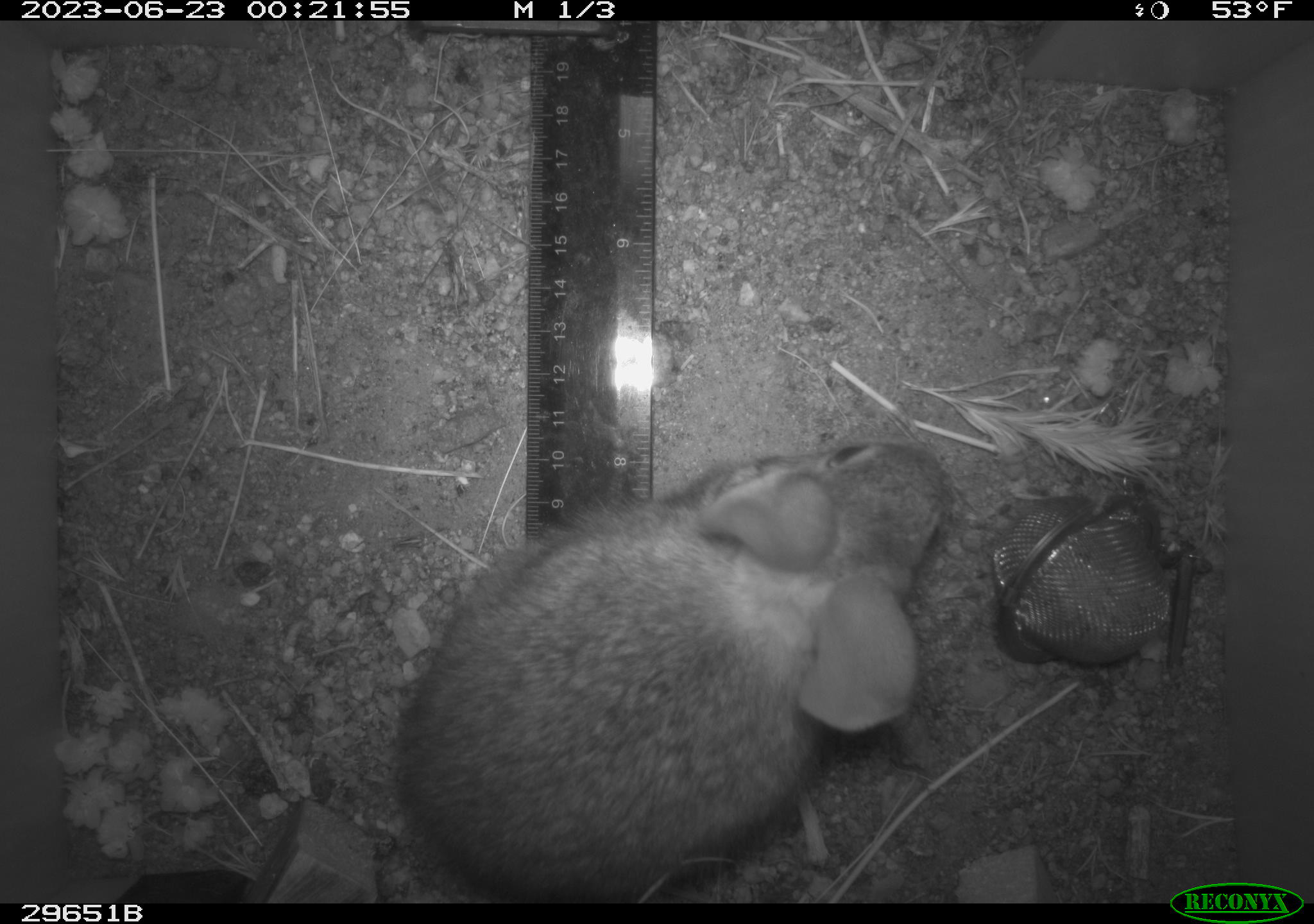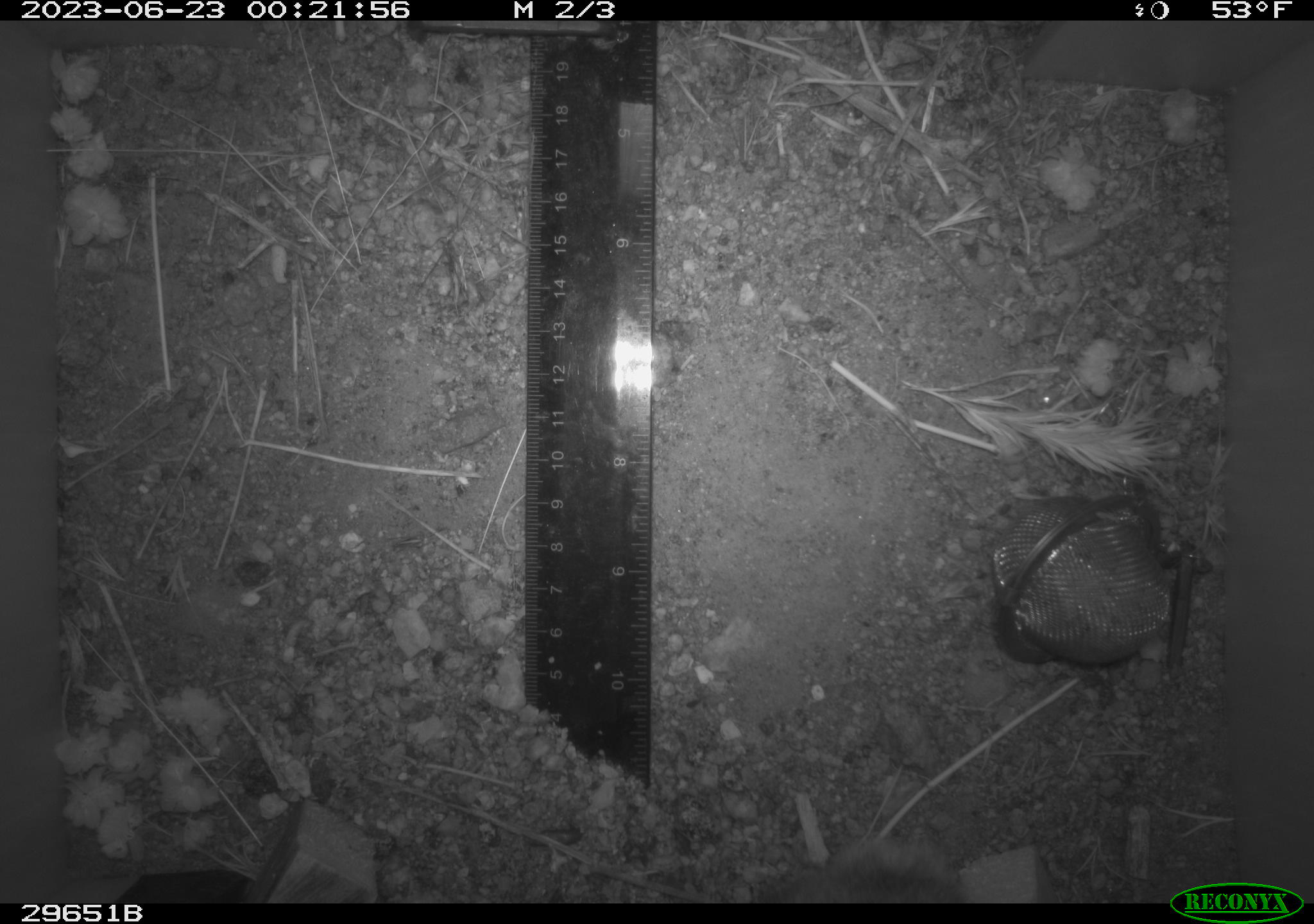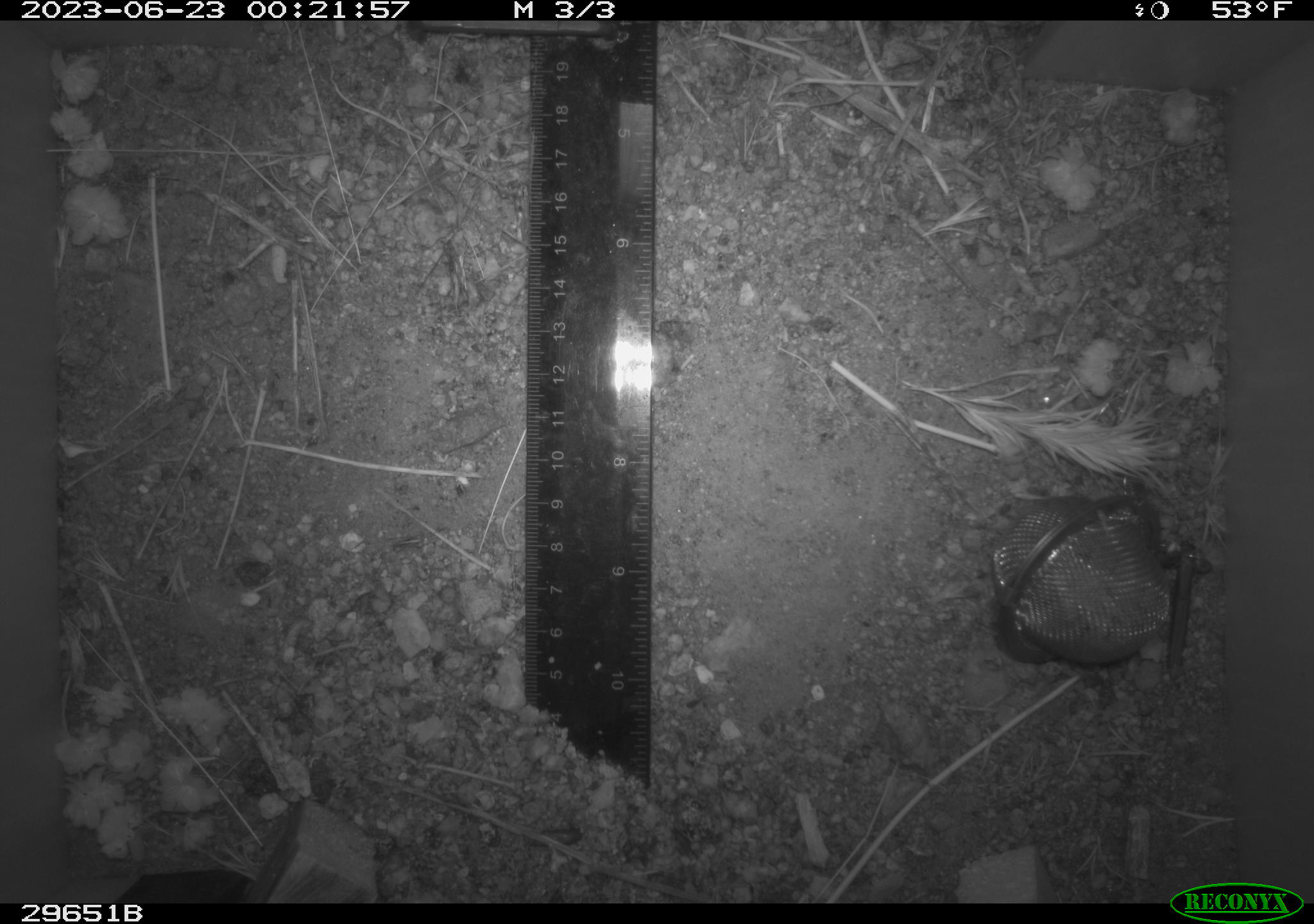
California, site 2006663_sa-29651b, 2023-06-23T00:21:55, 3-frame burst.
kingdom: Animalia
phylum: Chordata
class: Mammalia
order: Lagomorpha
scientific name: Lagomorpha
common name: hares, rabbits, and pikas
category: lagomorpha order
Lagomorpha order (hares, rabbits, and pikas) (Lagomorpha).